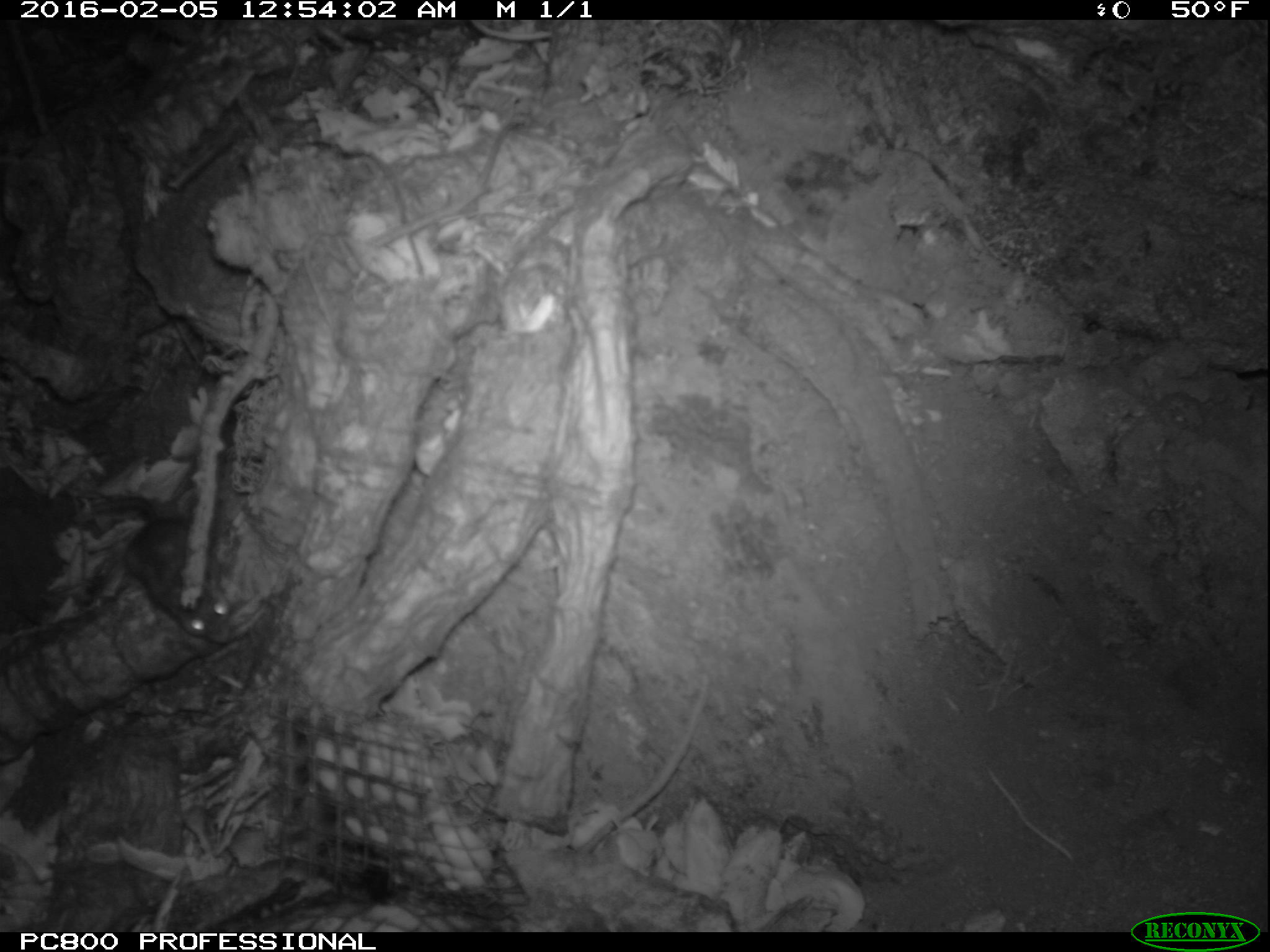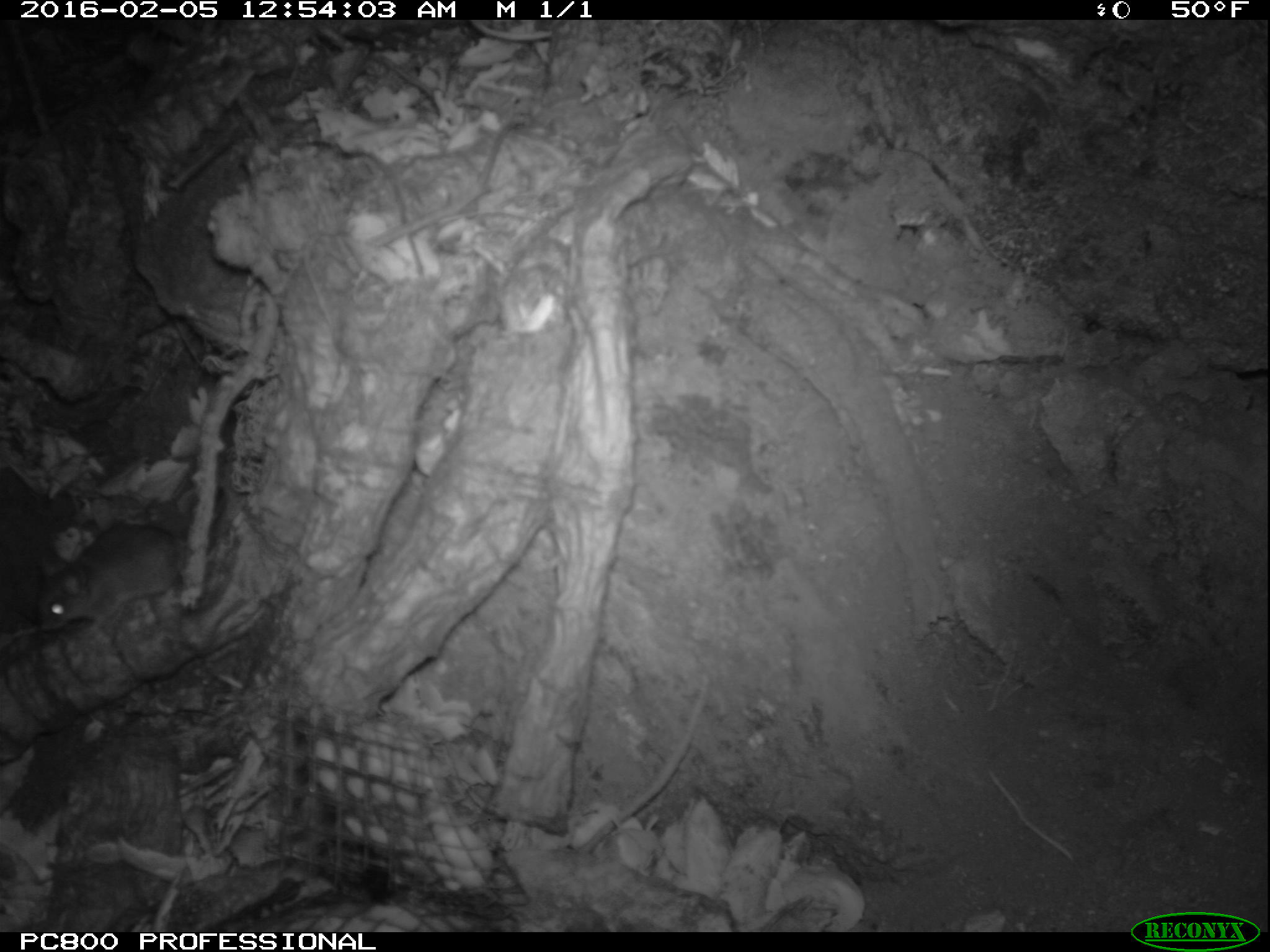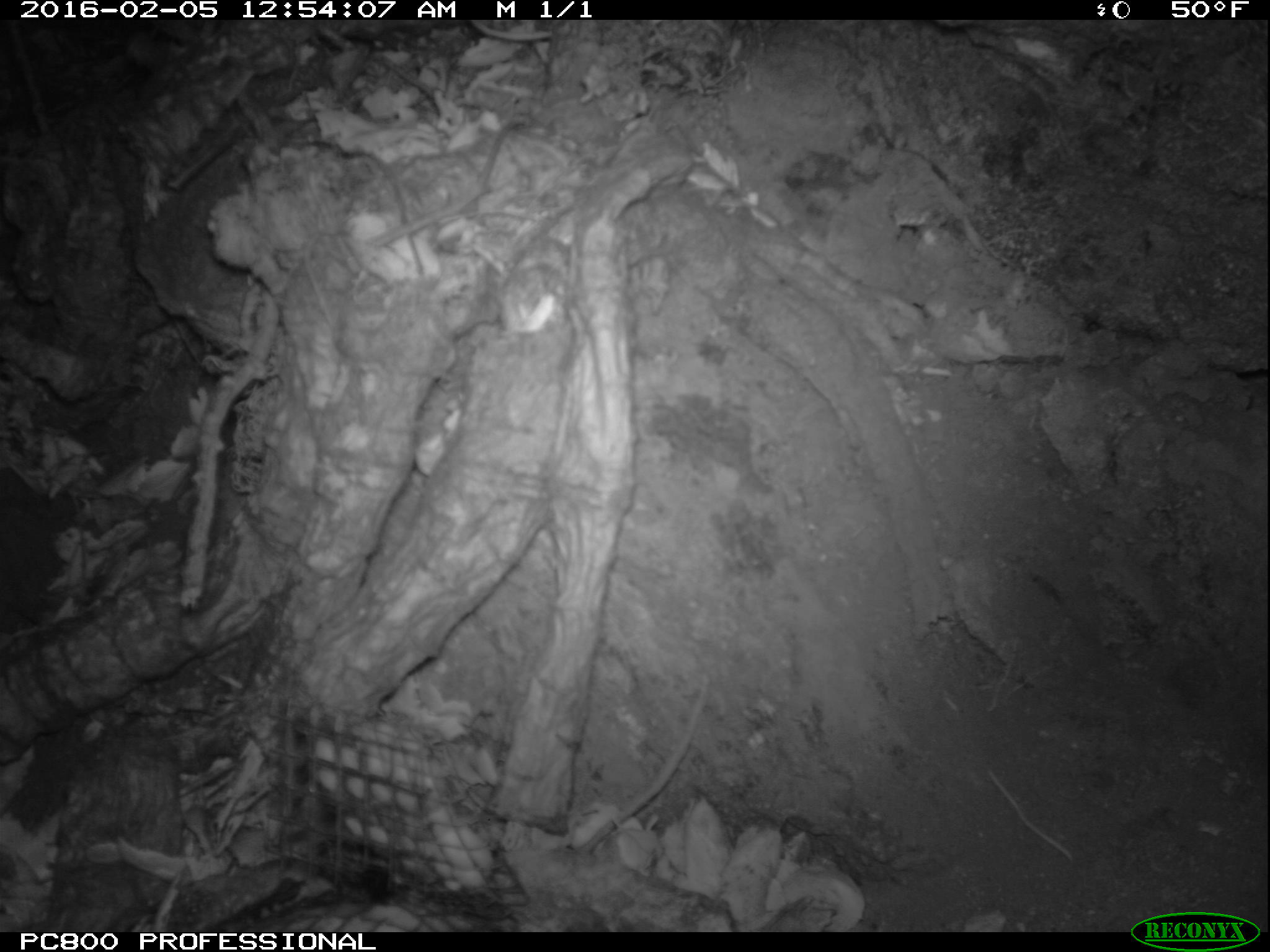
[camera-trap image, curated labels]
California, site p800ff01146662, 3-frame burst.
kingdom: Animalia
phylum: Chordata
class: Mammalia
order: Rodentia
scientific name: Rodentia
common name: rodent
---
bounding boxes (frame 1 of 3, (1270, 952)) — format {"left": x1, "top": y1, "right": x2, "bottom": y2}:
rodent: {"left": 88, "top": 495, "right": 236, "bottom": 643}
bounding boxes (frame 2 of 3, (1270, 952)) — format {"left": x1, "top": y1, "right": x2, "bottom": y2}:
rodent: {"left": 35, "top": 519, "right": 176, "bottom": 632}